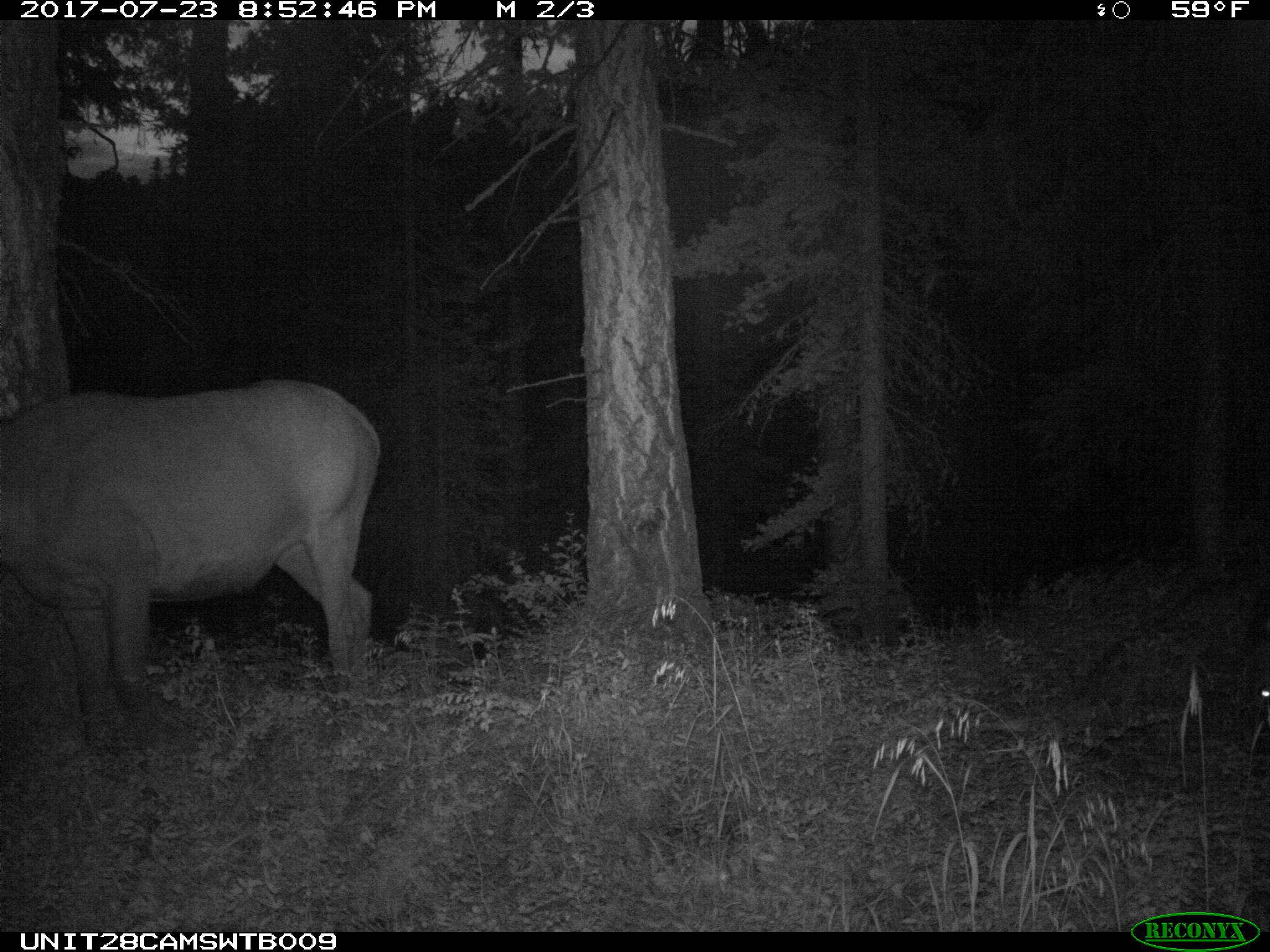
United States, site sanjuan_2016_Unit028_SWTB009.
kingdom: Animalia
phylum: Chordata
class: Mammalia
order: Artiodactyla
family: Cervidae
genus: Cervus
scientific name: Cervus elaphus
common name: red deer